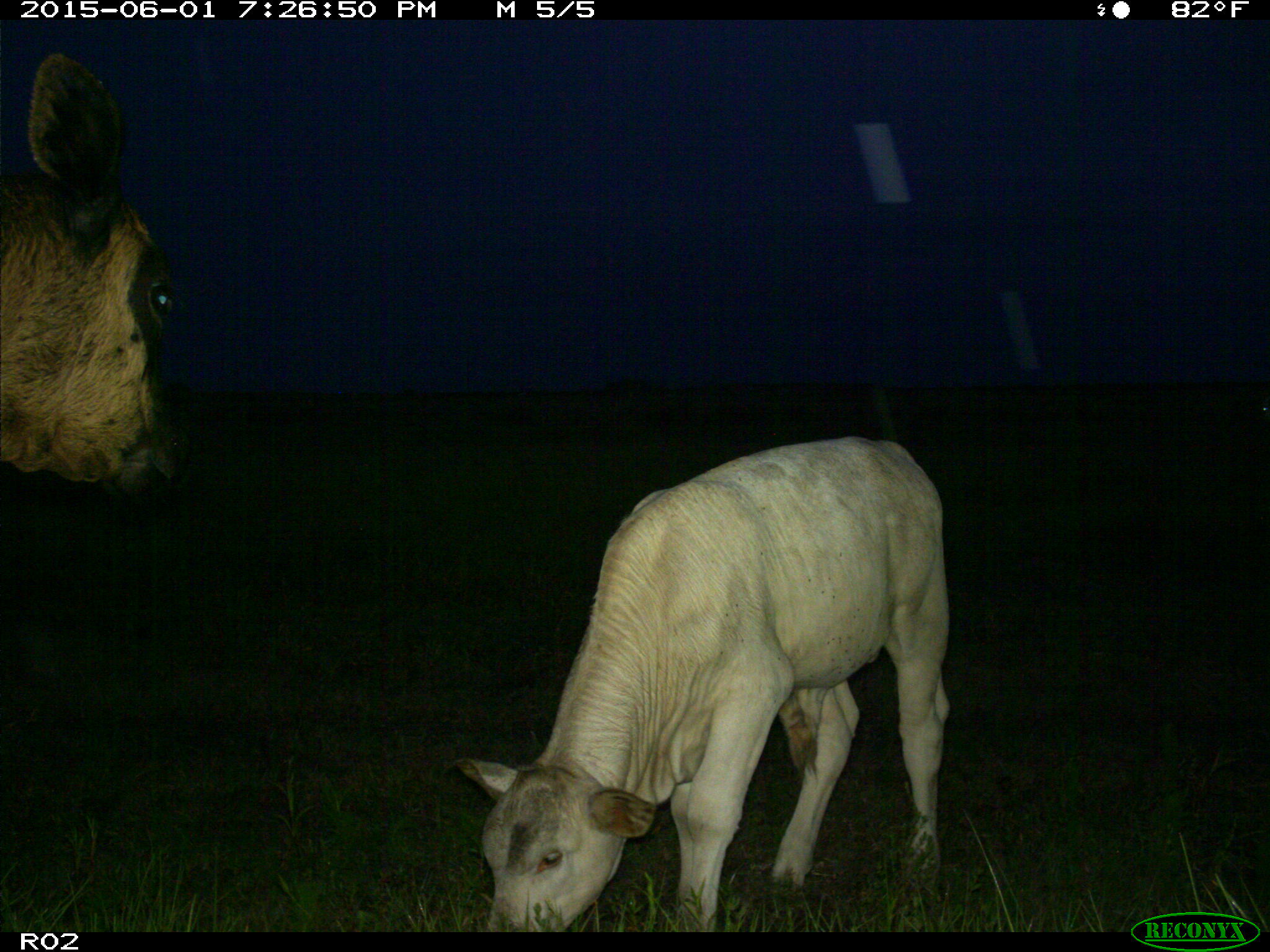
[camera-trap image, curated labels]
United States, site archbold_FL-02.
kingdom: Animalia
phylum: Chordata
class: Mammalia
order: Artiodactyla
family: Bovidae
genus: Bos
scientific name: Bos taurus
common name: domestic cow